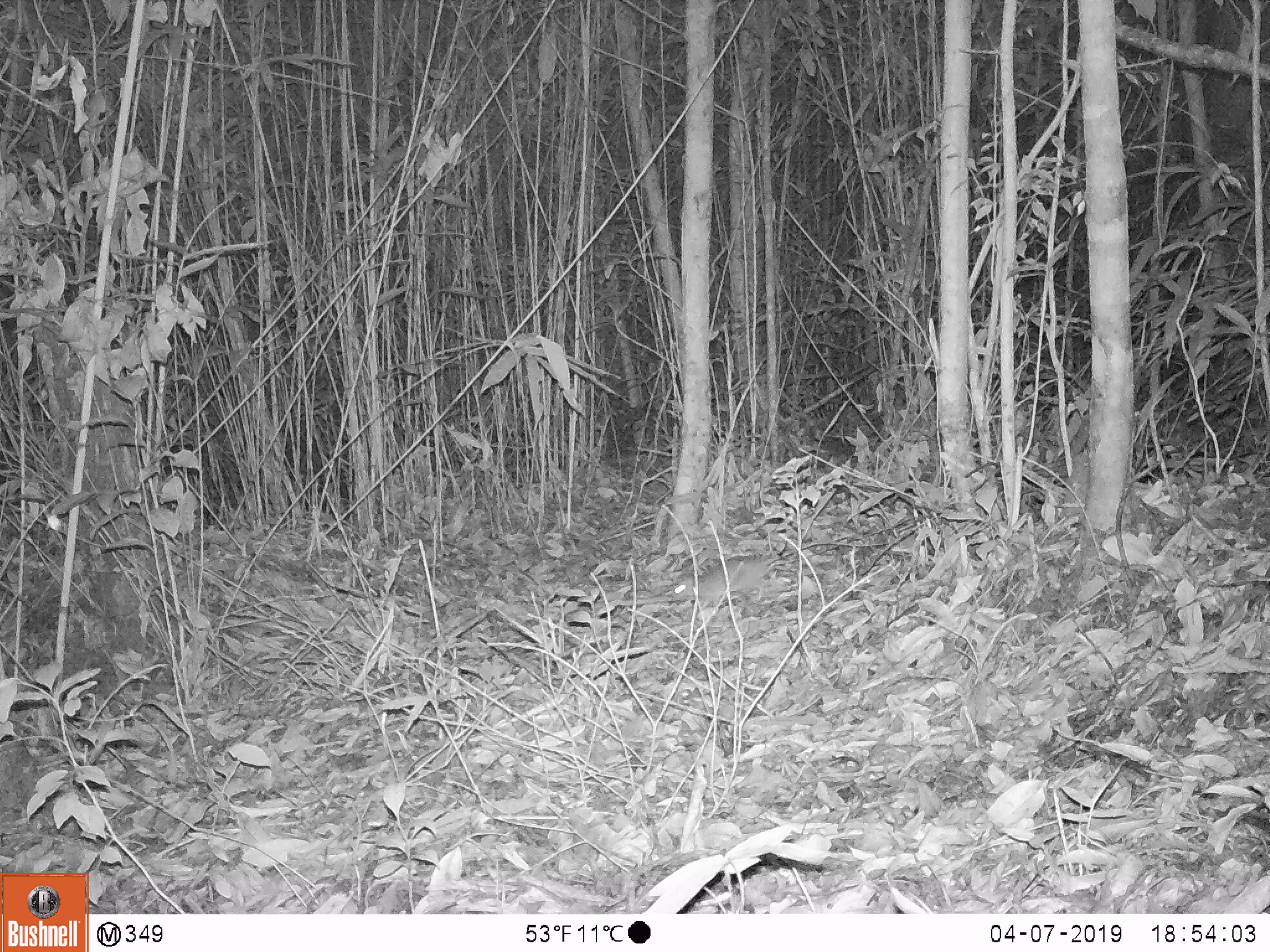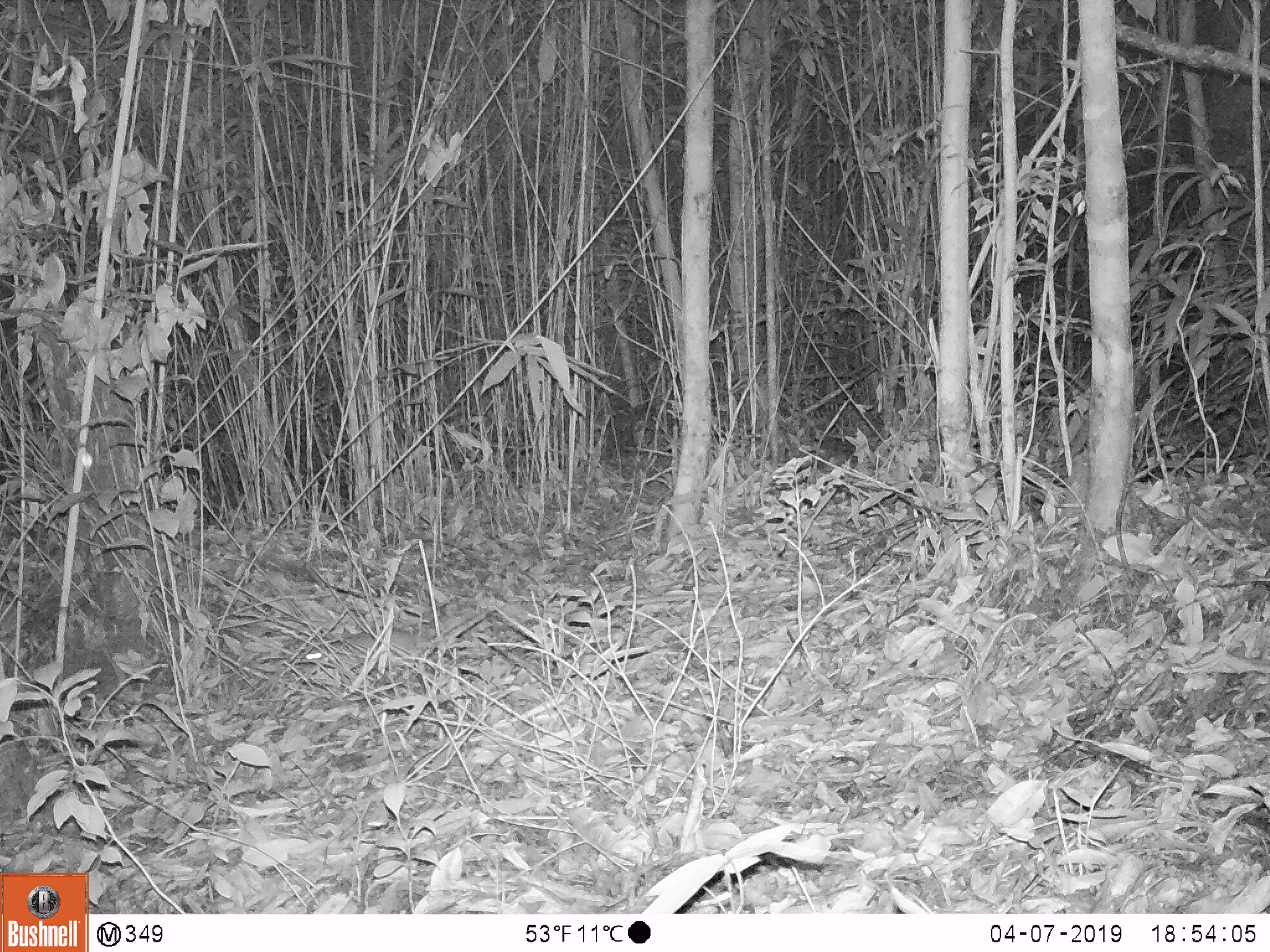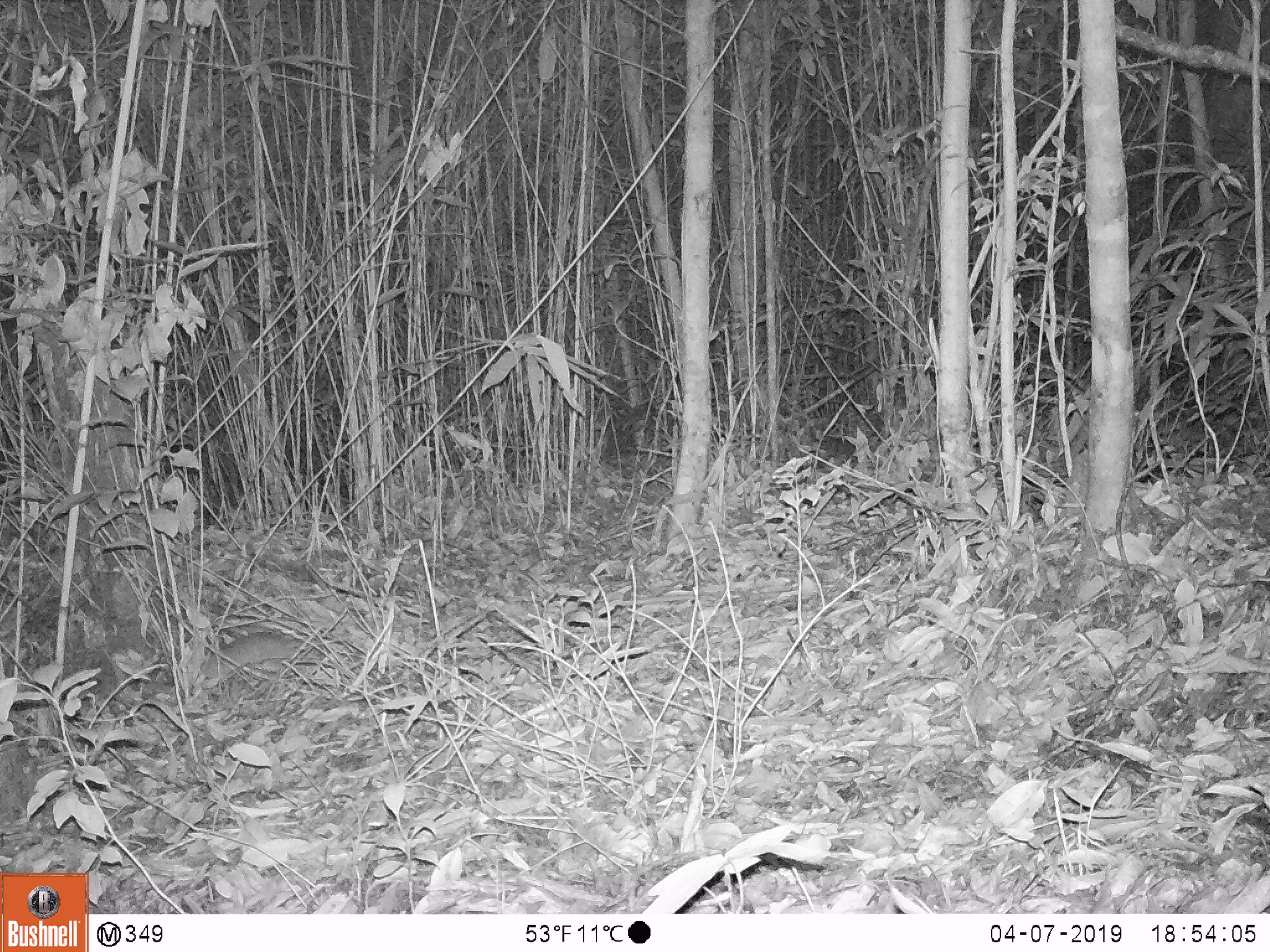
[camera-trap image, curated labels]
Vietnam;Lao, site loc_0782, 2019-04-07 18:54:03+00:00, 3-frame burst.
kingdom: Animalia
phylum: Chordata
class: Mammalia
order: Rodentia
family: Muridae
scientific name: Muridae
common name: old-world mice and rats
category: unidentified murid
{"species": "unidentified murid (old-world mice and rats) (Muridae)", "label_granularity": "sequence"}